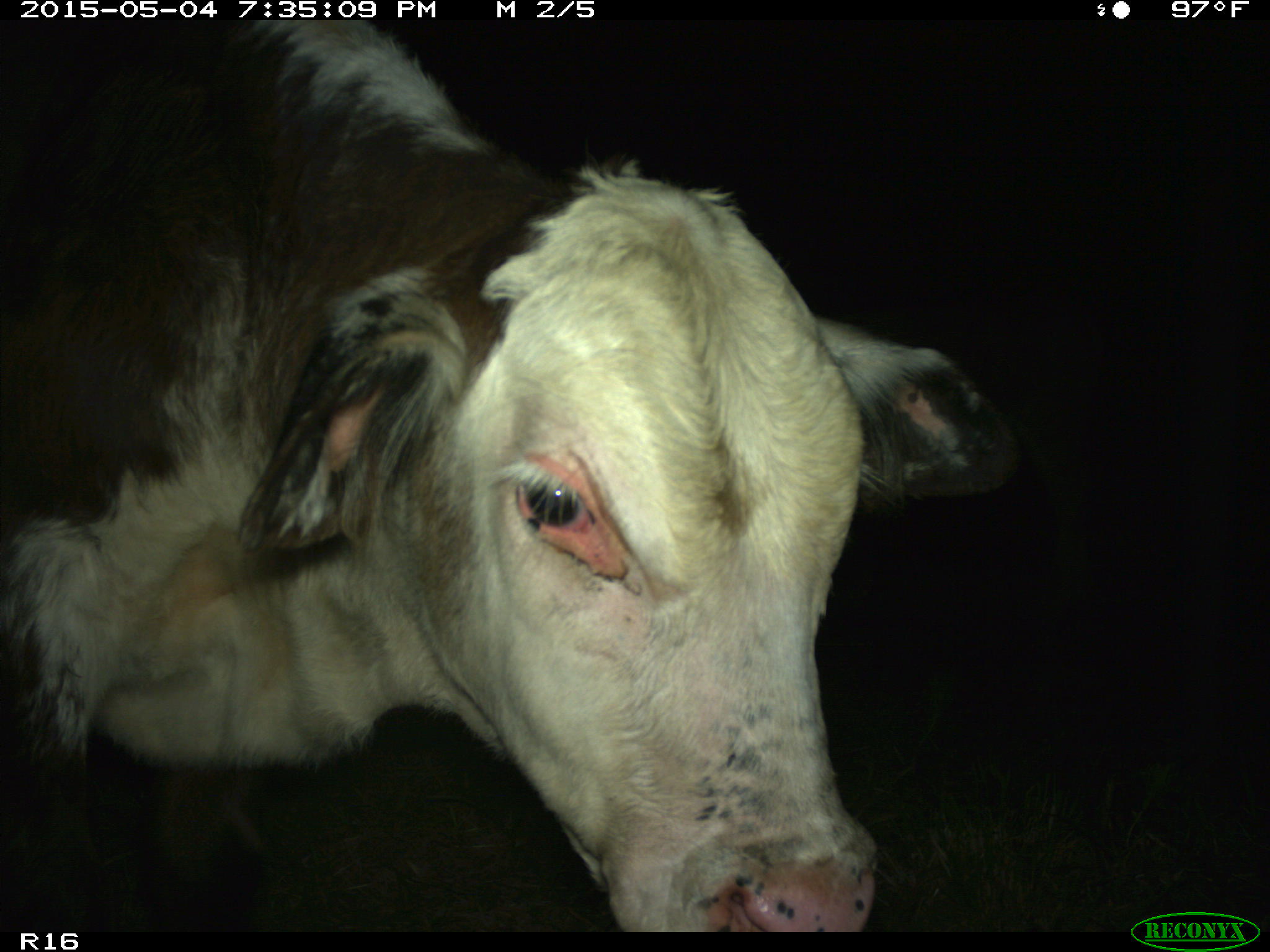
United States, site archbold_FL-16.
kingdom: Animalia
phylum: Chordata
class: Mammalia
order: Artiodactyla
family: Bovidae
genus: Bos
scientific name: Bos taurus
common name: domestic cow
Bos taurus (domestic cow).